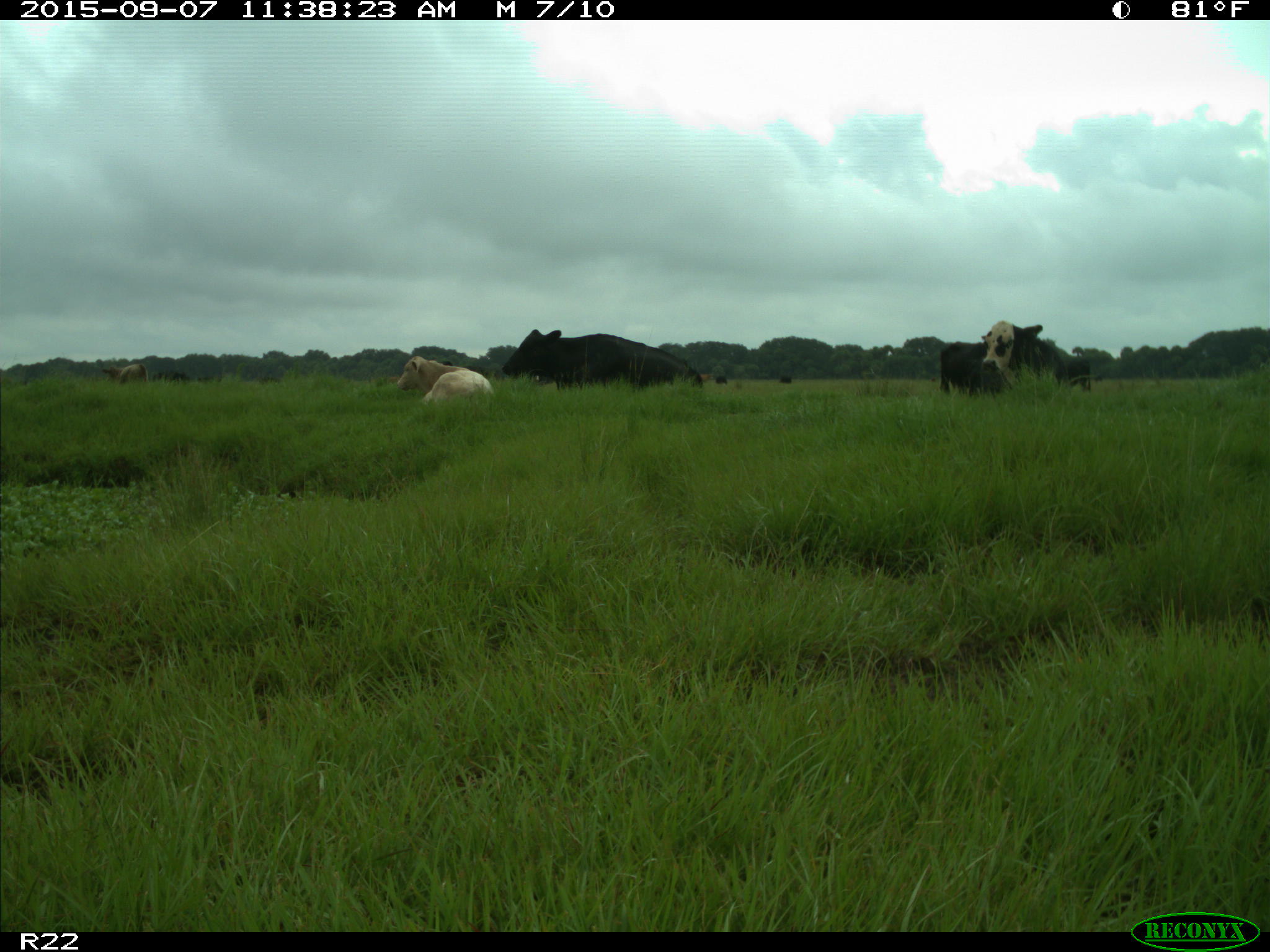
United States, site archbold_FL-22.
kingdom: Animalia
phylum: Chordata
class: Mammalia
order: Artiodactyla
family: Bovidae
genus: Bos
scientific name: Bos taurus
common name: domestic cow